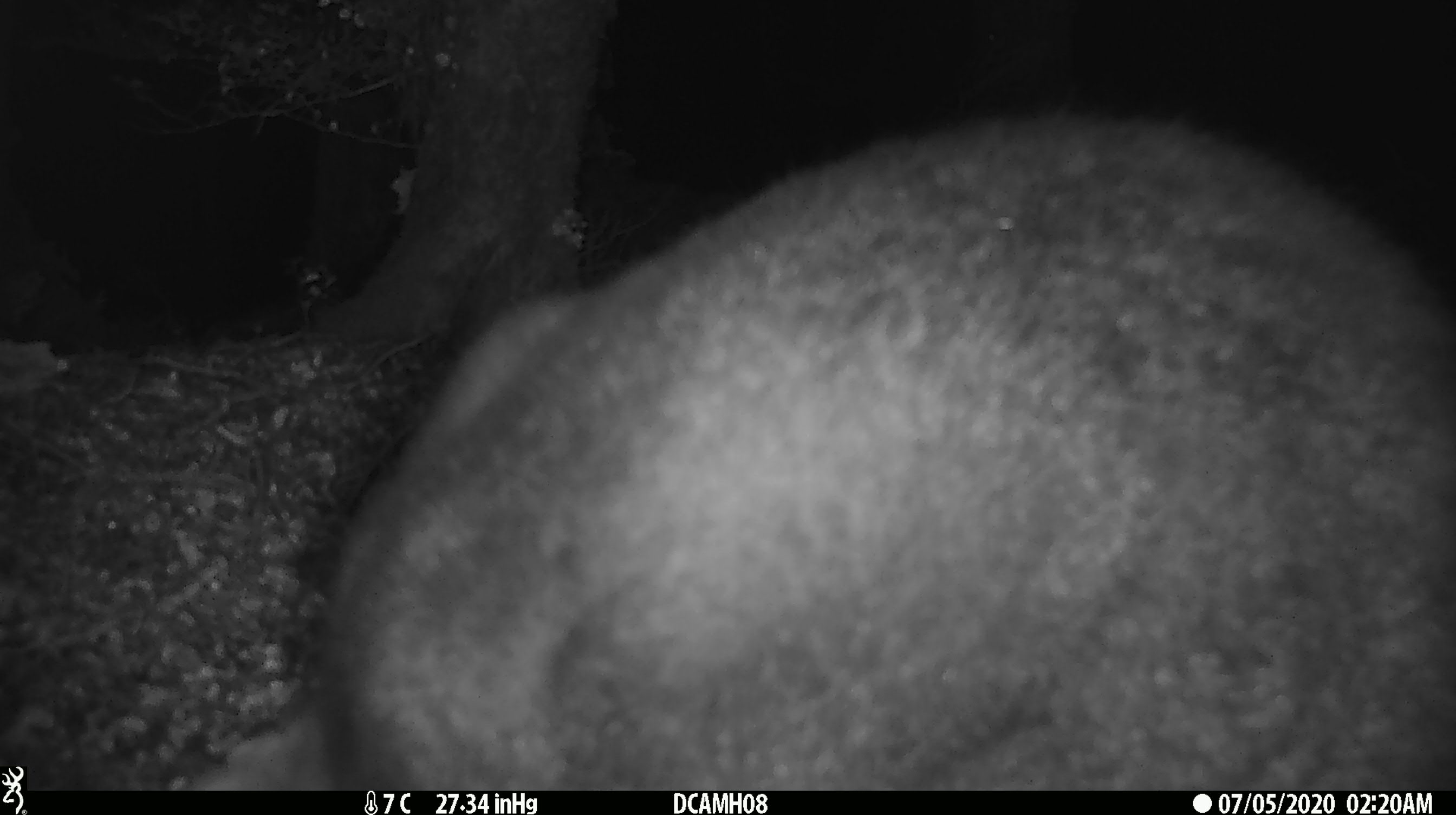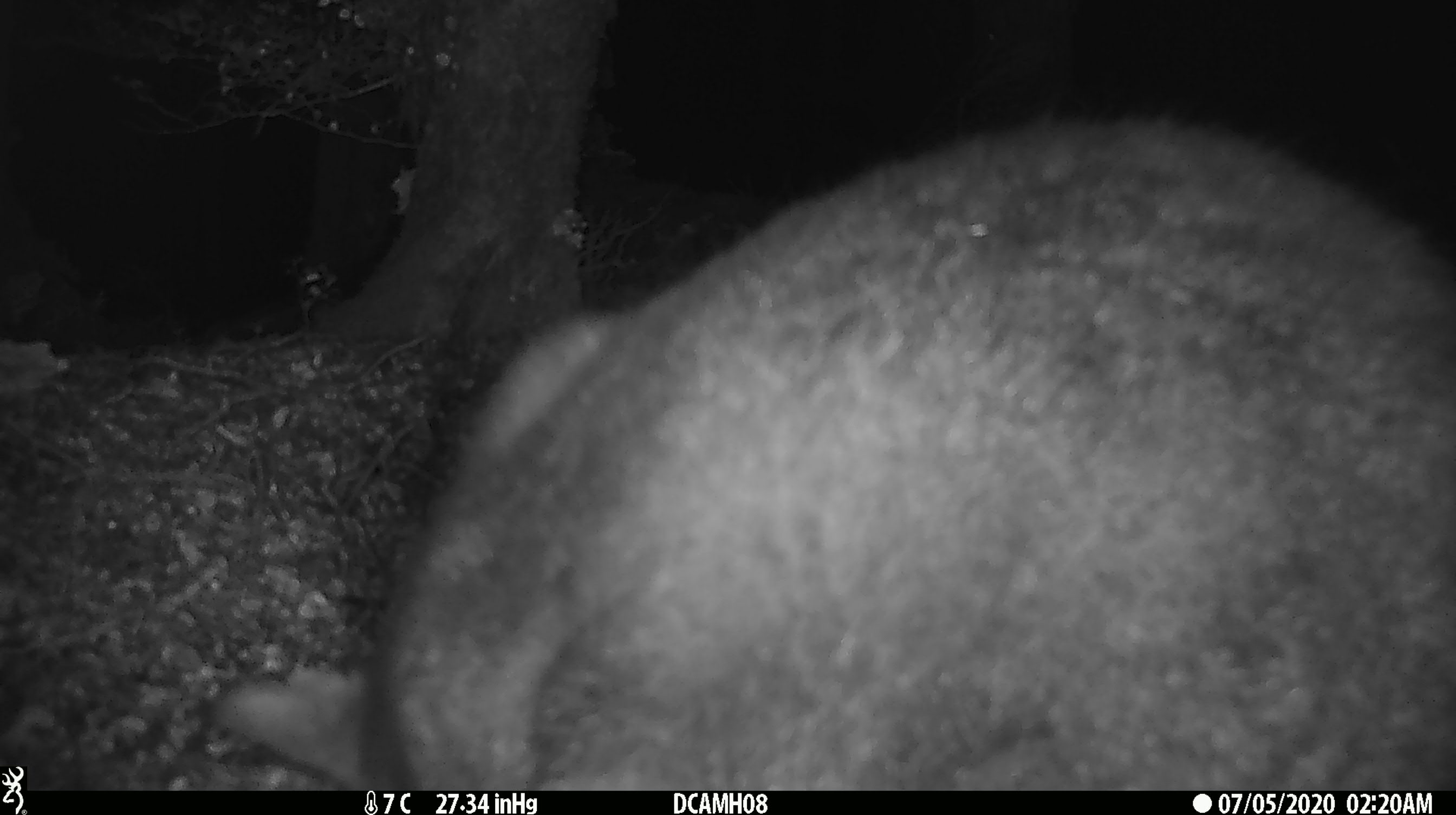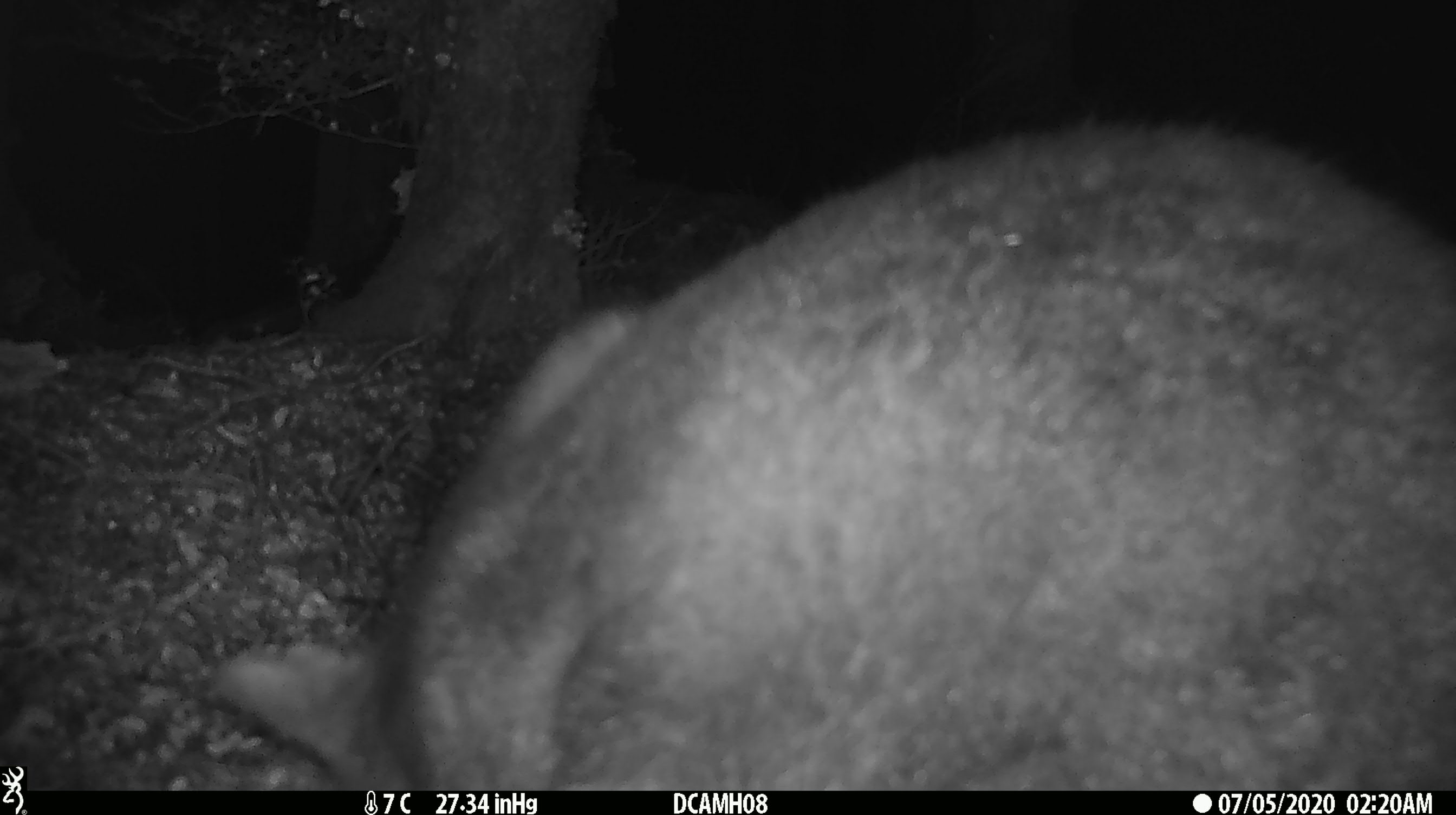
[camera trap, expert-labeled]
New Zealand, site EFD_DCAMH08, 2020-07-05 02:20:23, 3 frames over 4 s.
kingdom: Animalia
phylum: Chordata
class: Mammalia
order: Diprotodontia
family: Phalangeridae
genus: Trichosurus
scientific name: Trichosurus vulpecula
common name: common brushtail possum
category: possum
Possum (common brushtail possum) (Trichosurus vulpecula).